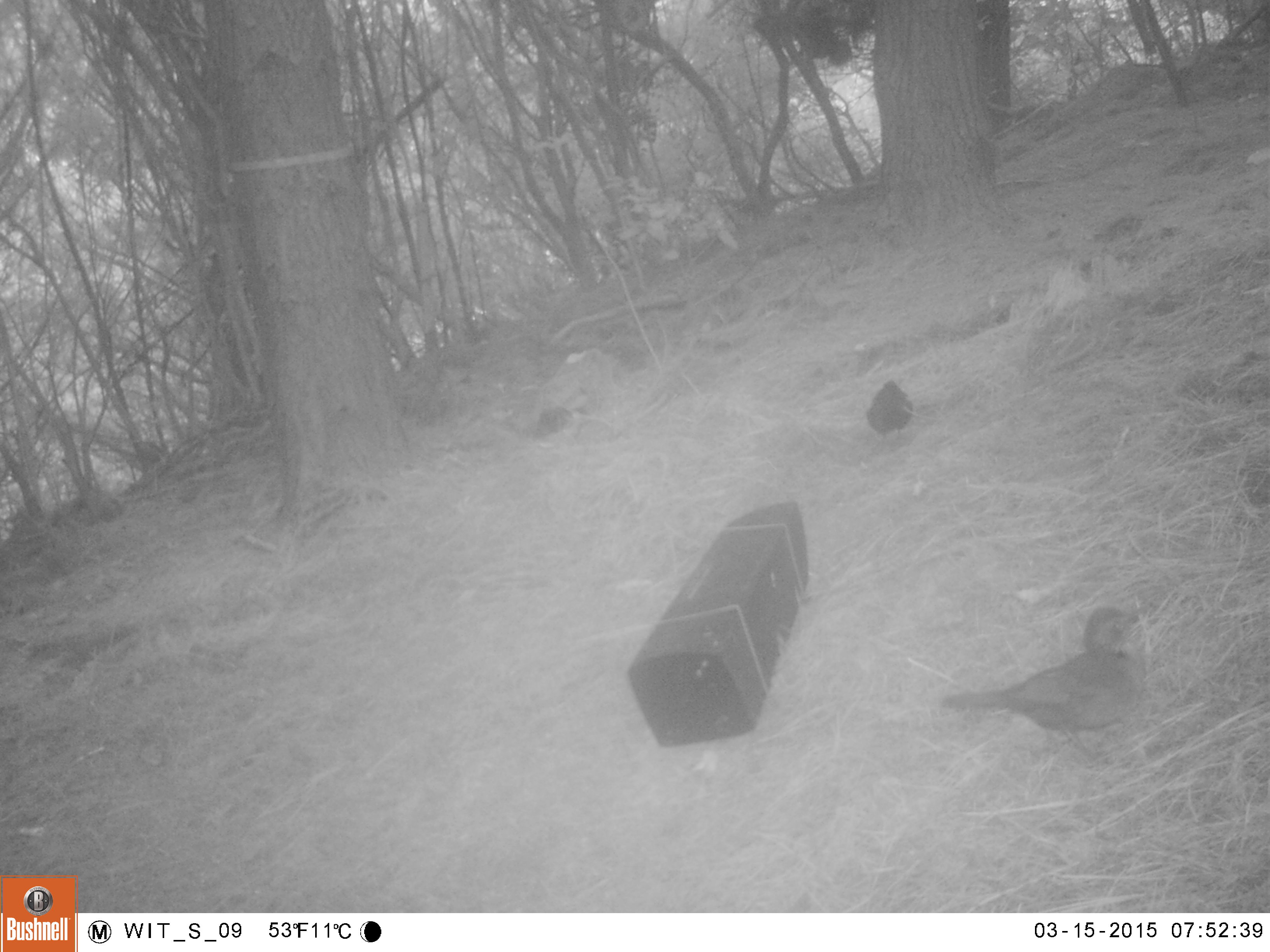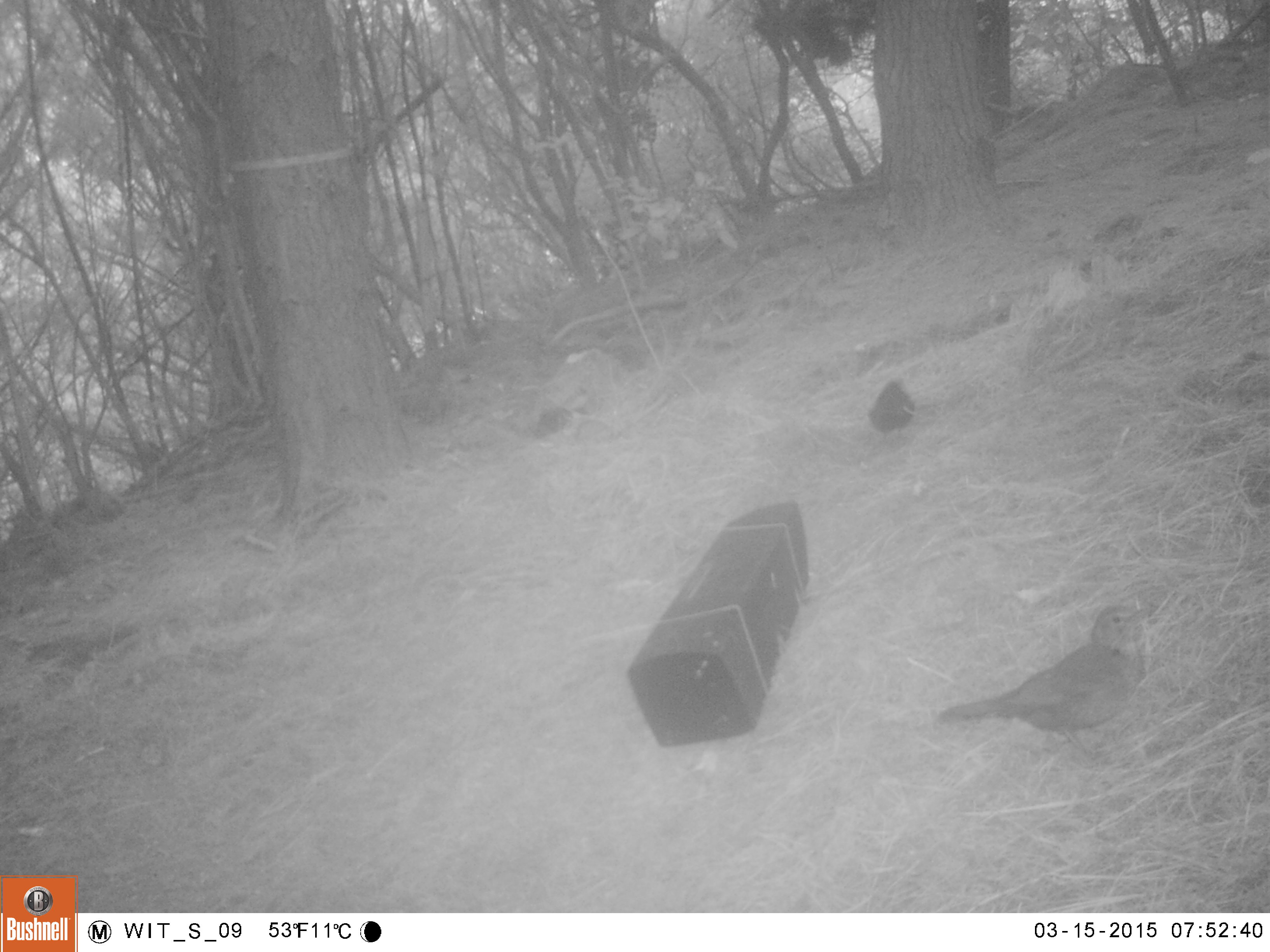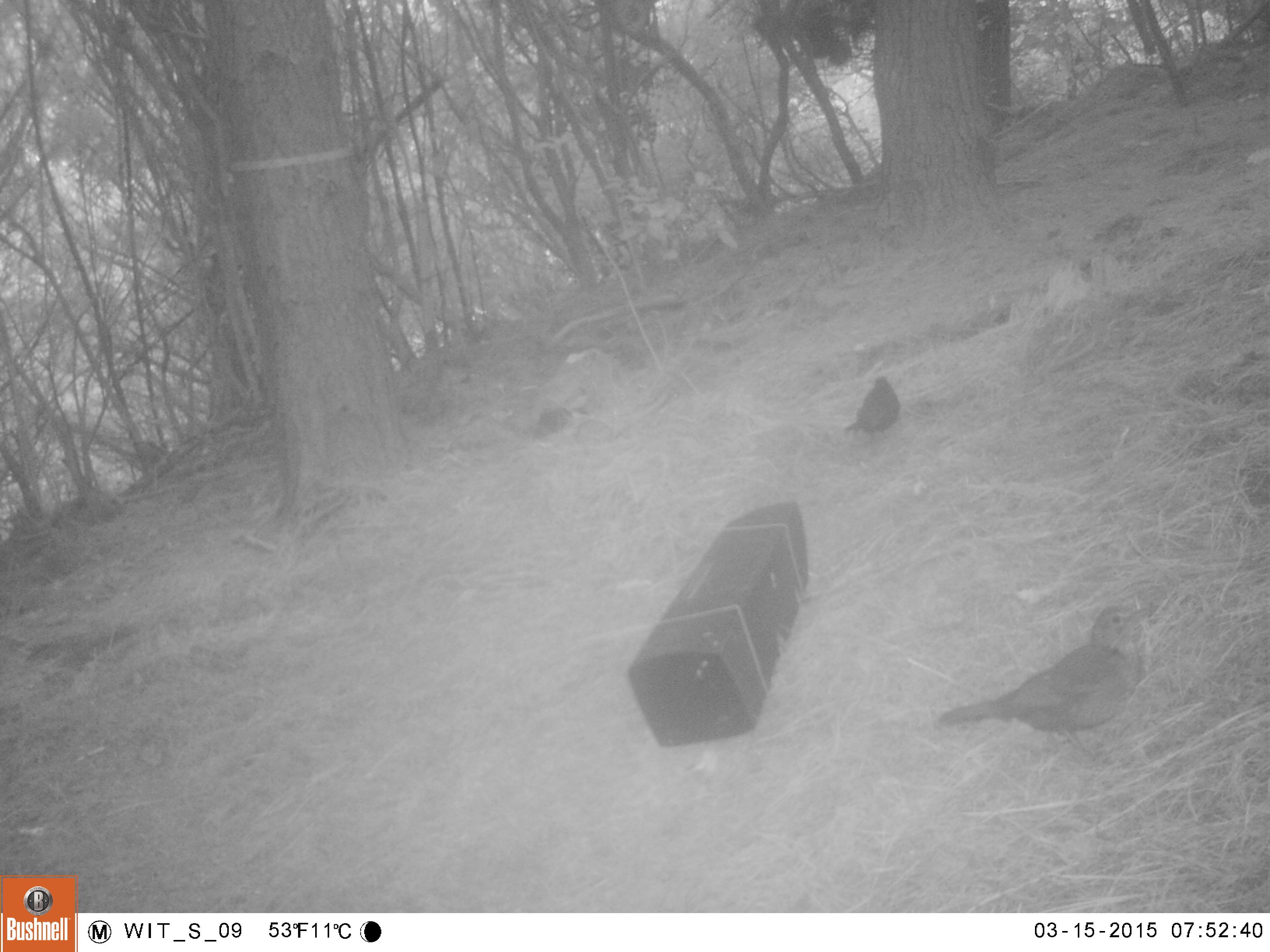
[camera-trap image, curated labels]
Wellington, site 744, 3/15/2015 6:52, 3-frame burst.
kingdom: Animalia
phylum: Chordata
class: Aves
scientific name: Aves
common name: bird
Bird (Aves).